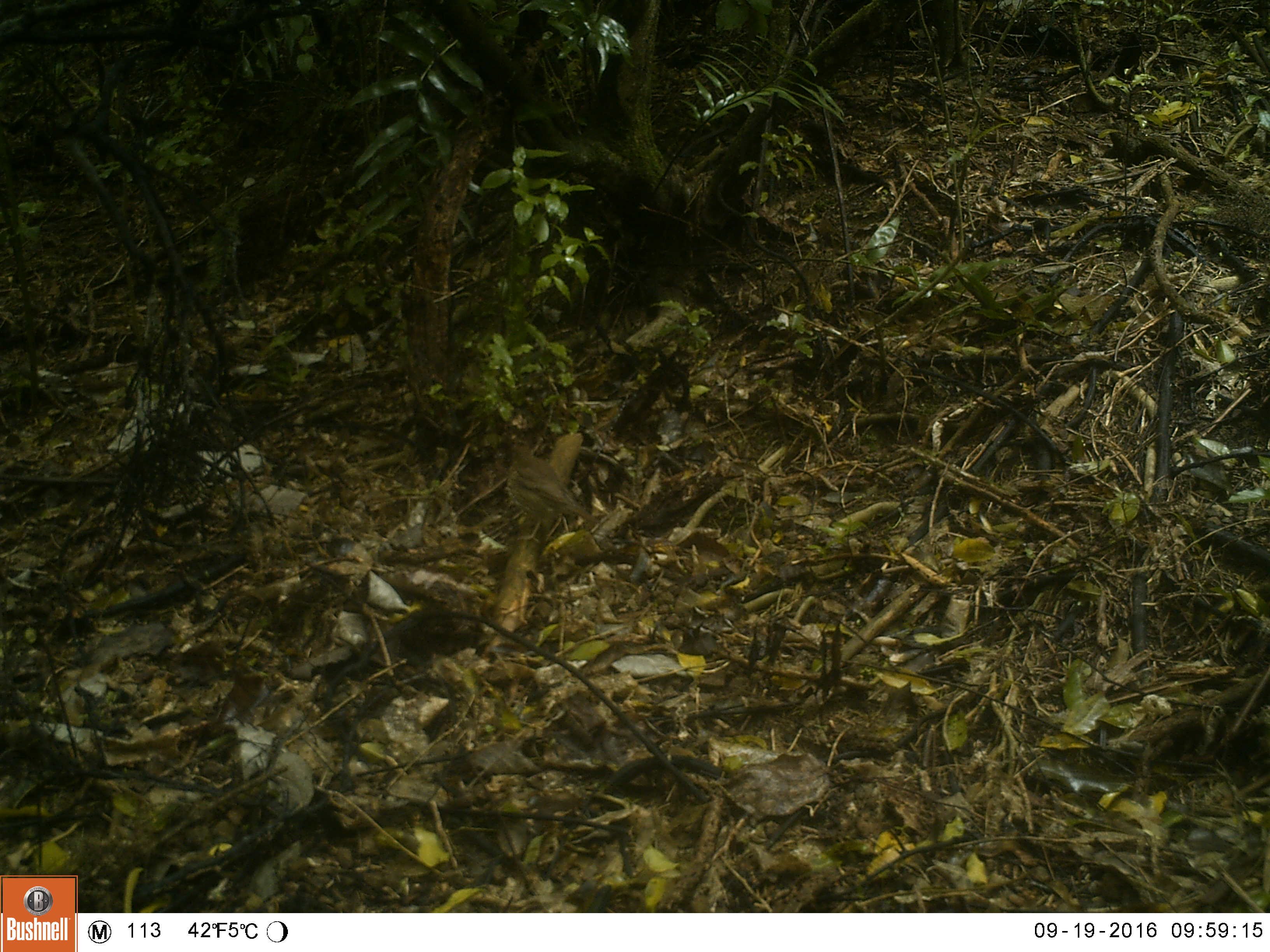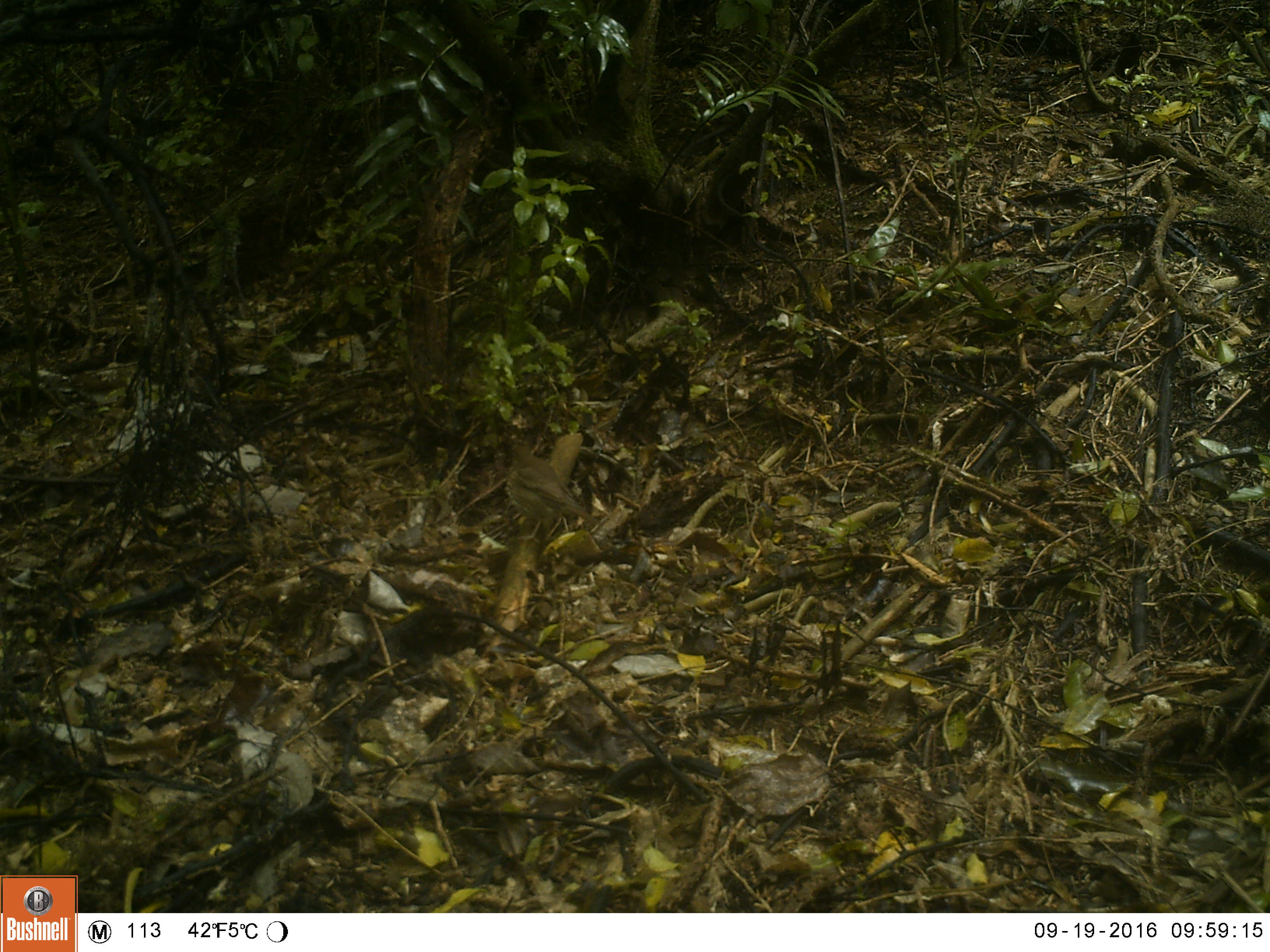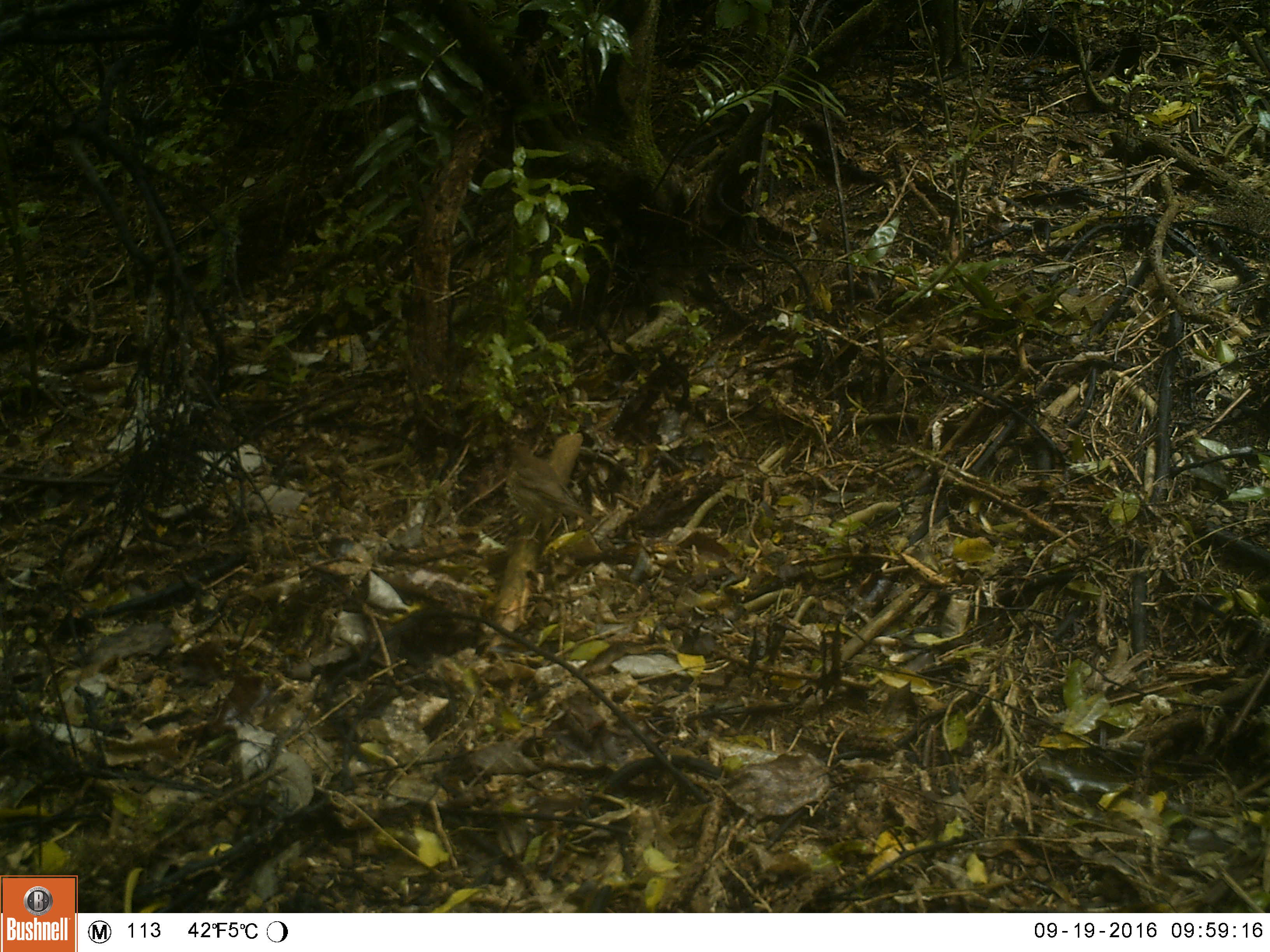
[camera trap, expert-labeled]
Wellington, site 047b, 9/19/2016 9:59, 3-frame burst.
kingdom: Animalia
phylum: Chordata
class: Aves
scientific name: Aves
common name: bird